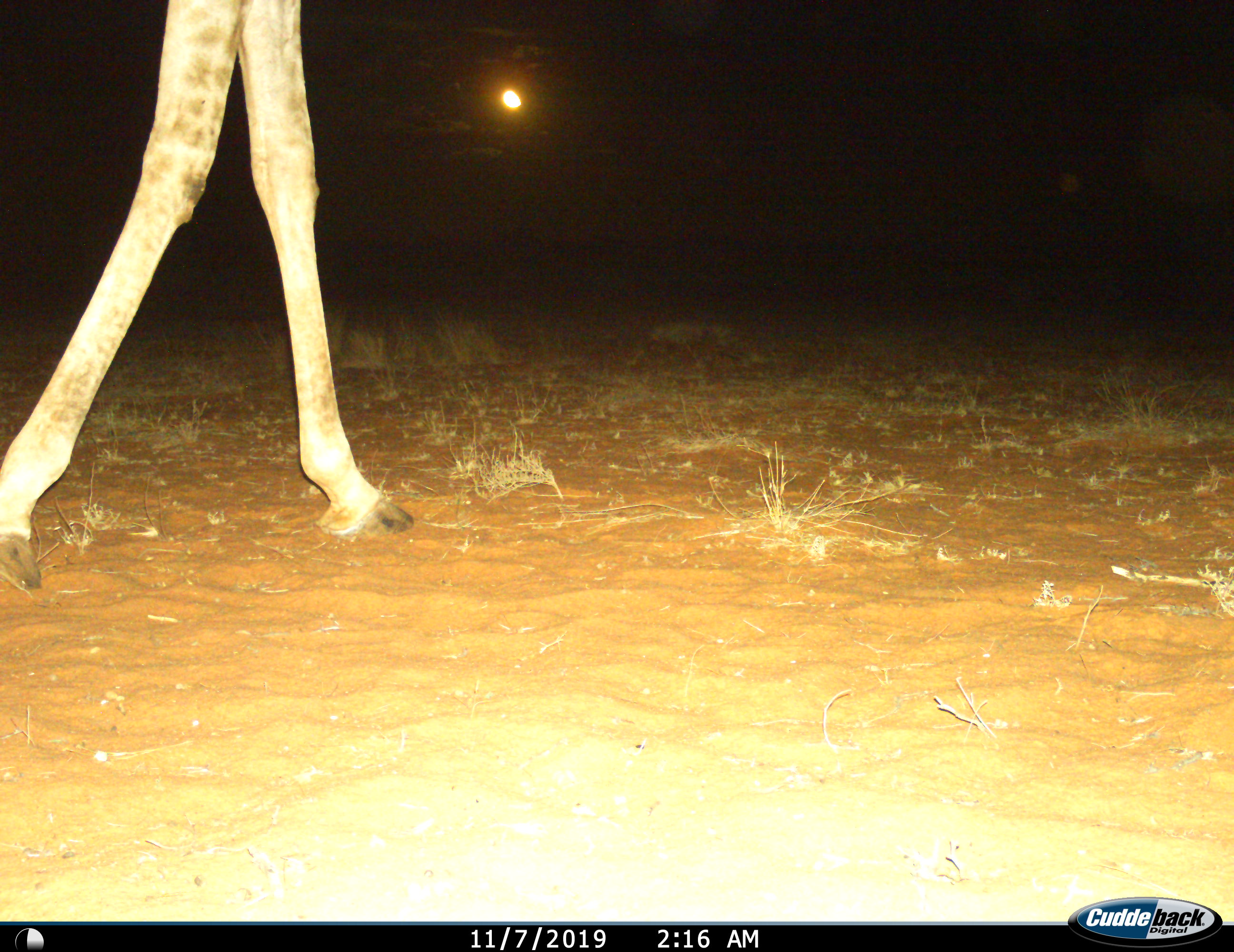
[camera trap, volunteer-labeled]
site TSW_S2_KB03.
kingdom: Animalia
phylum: Chordata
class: Mammalia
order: Artiodactyla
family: Giraffidae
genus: Giraffa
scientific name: Giraffa camelopardalis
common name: giraffe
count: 1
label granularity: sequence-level